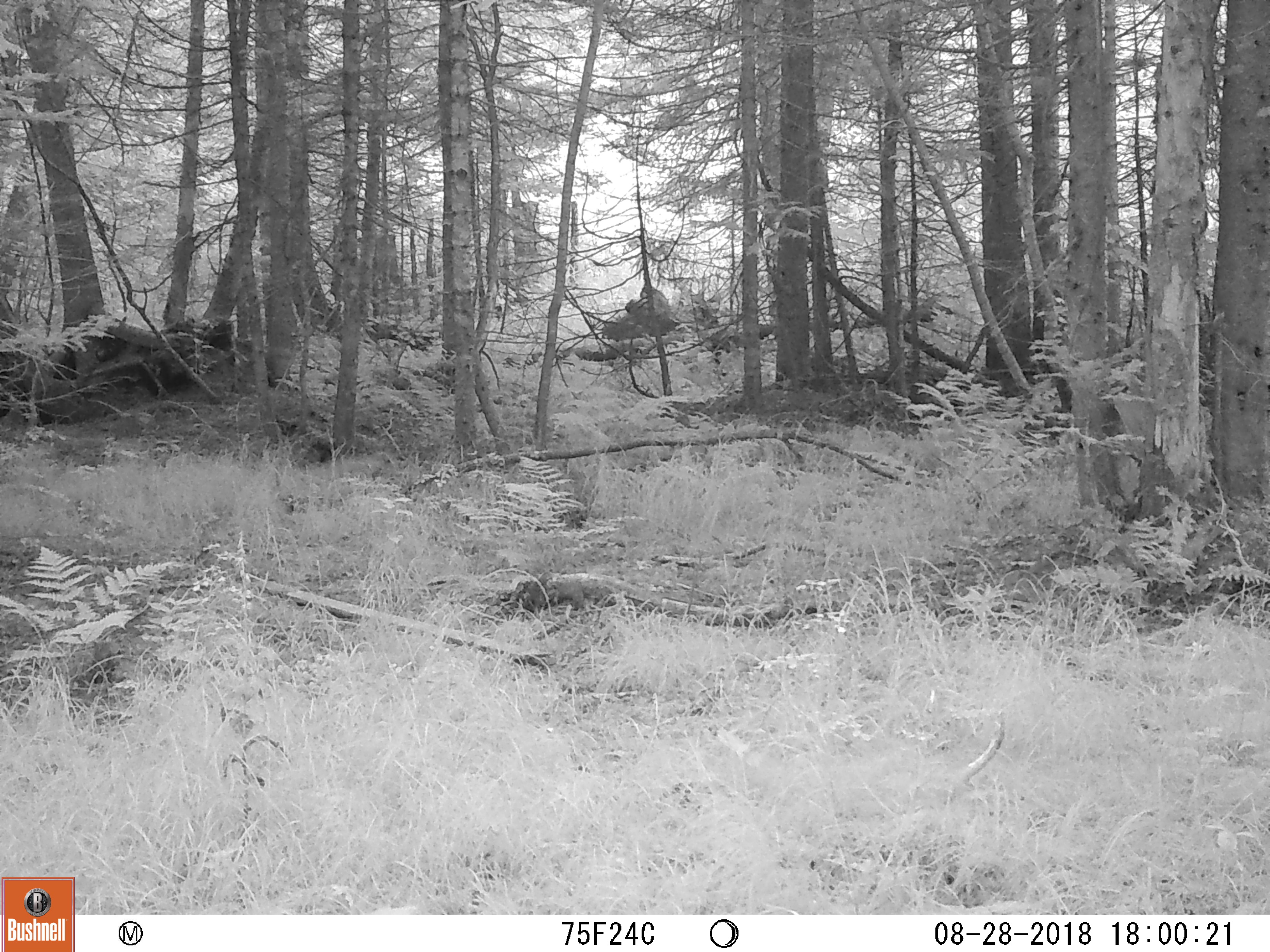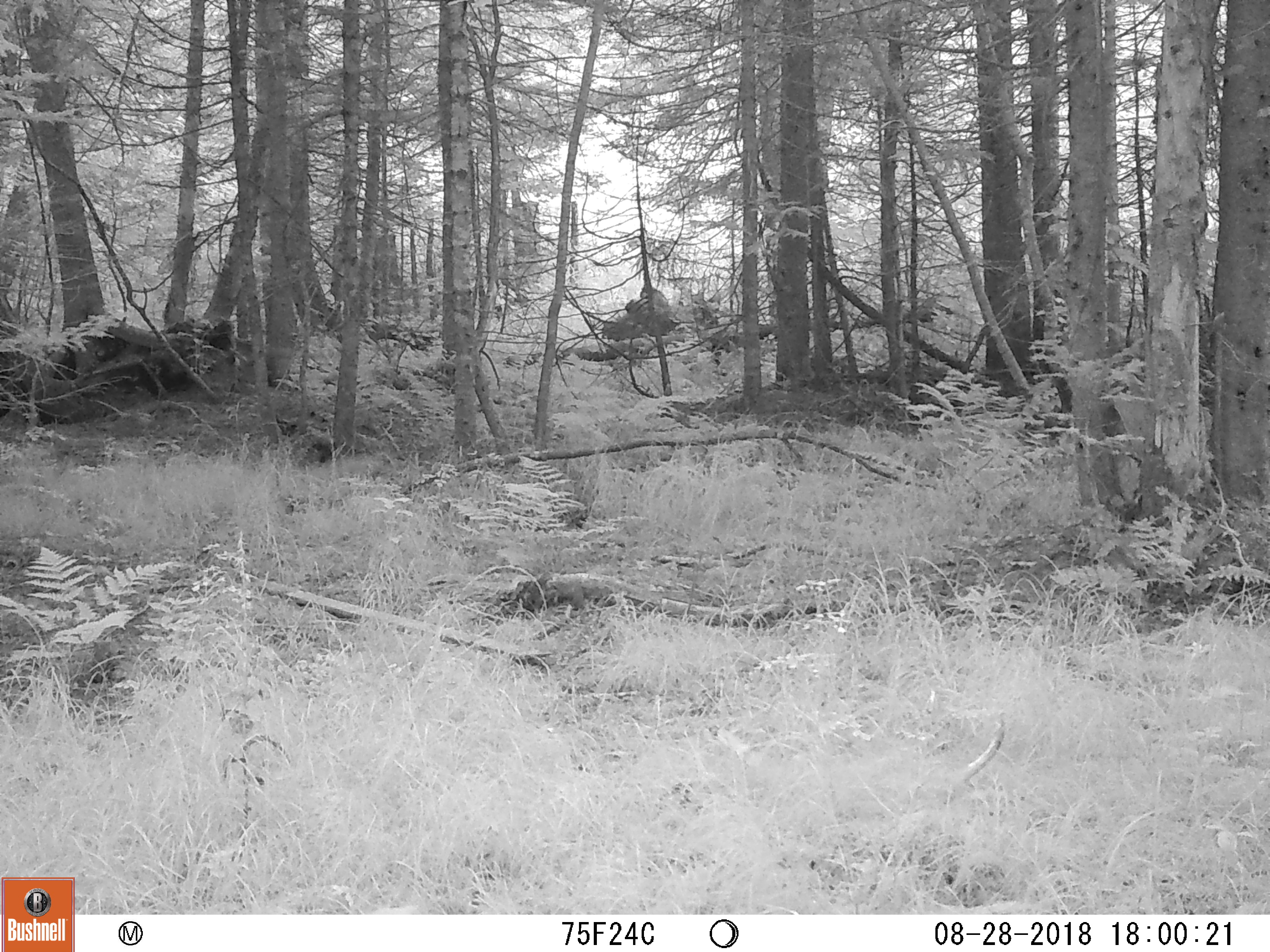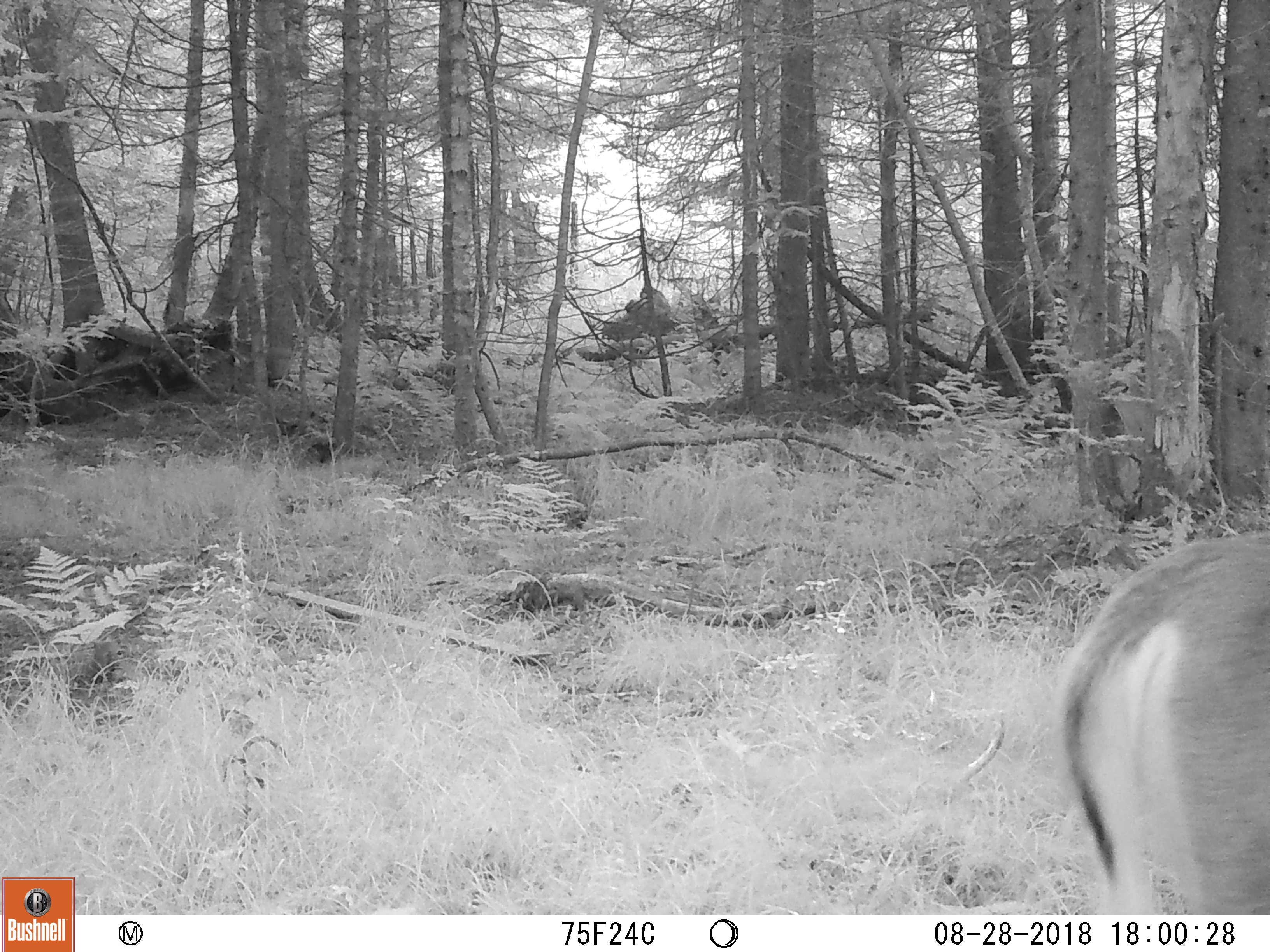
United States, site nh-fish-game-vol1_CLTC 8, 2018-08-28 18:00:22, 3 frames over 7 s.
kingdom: Animalia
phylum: Chordata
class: Mammalia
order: Artiodactyla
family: Cervidae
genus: Odocoileus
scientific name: Odocoileus virginianus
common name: white-tailed deer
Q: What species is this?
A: White-tailed deer (Odocoileus virginianus).